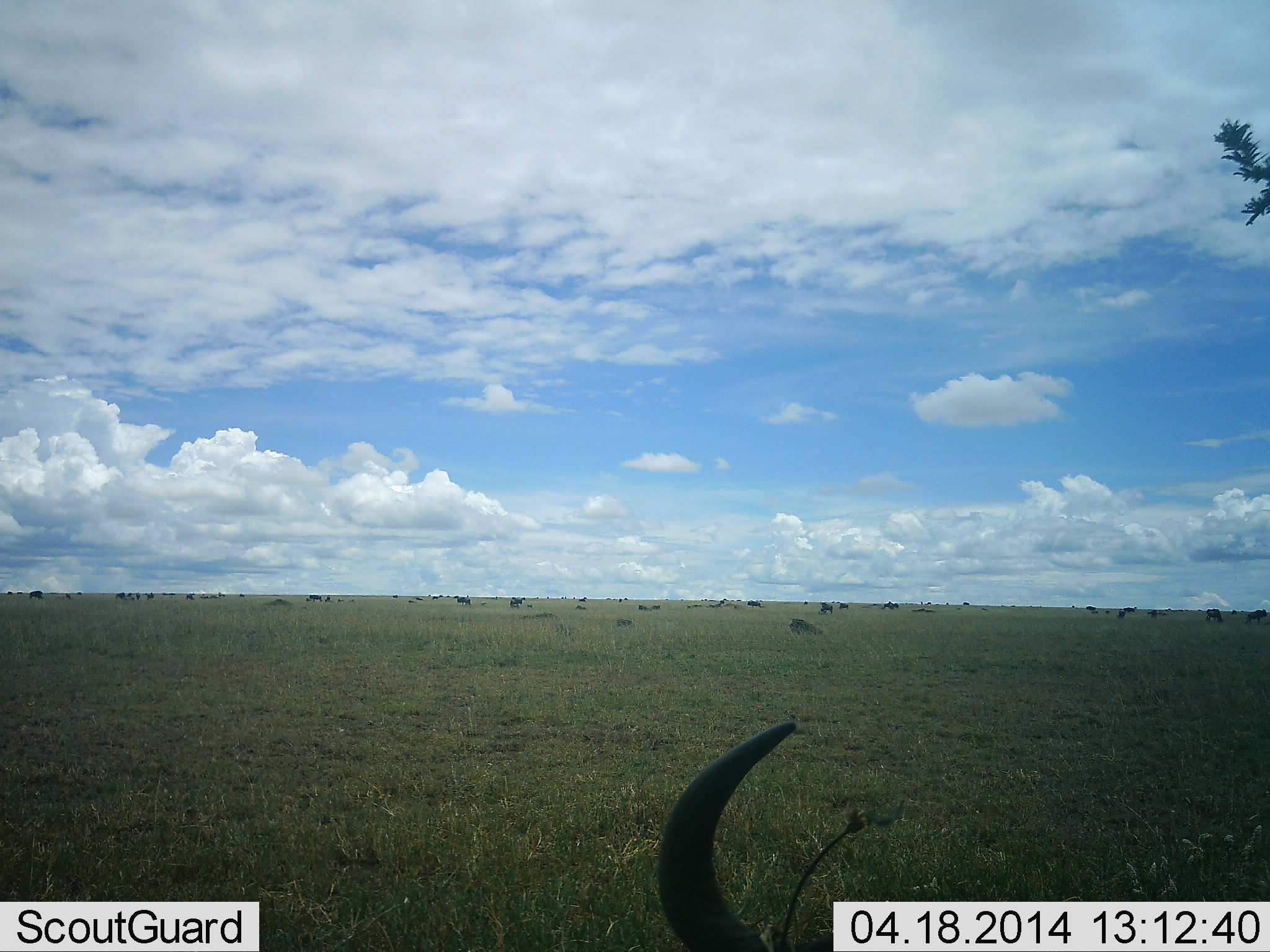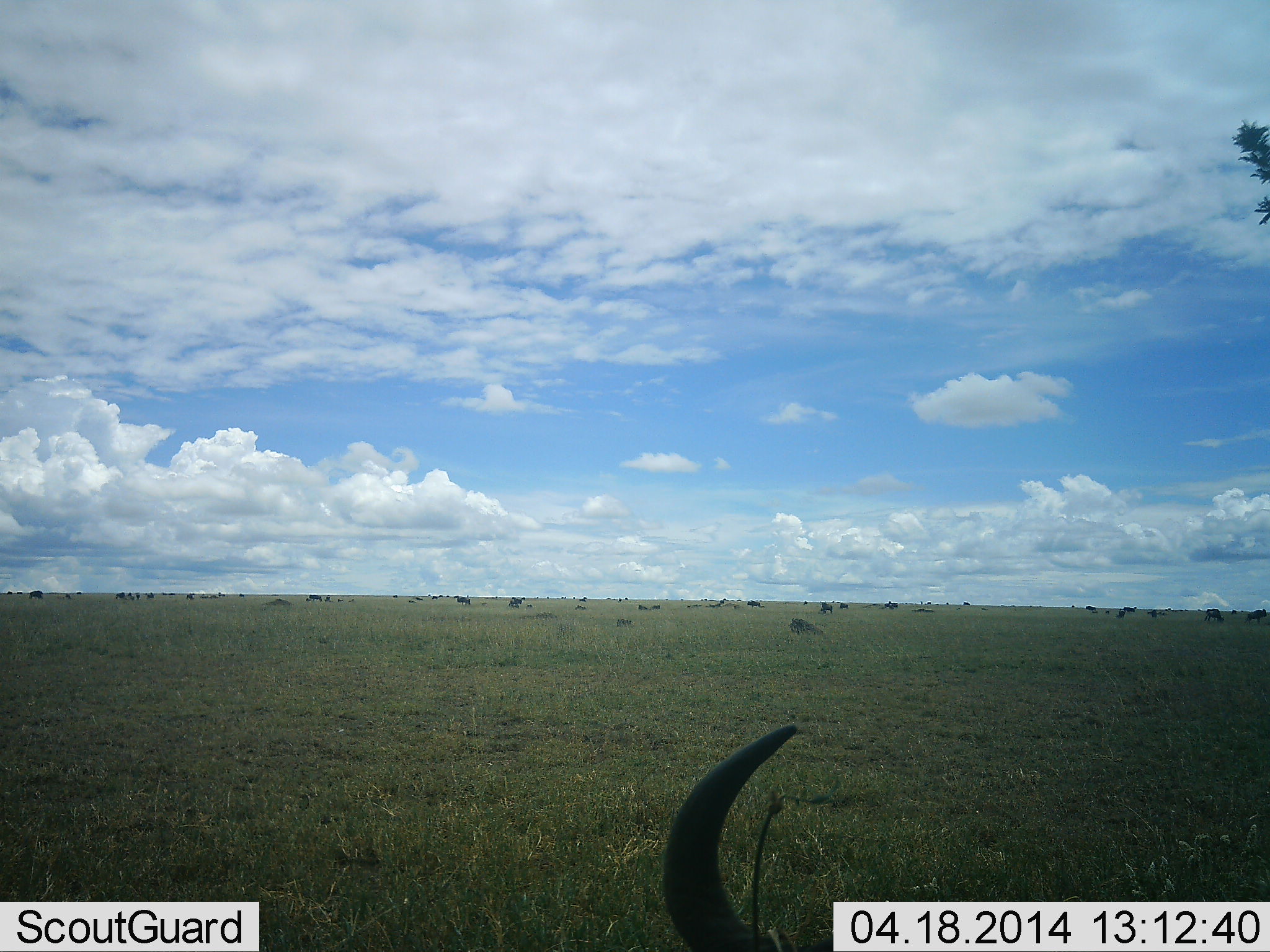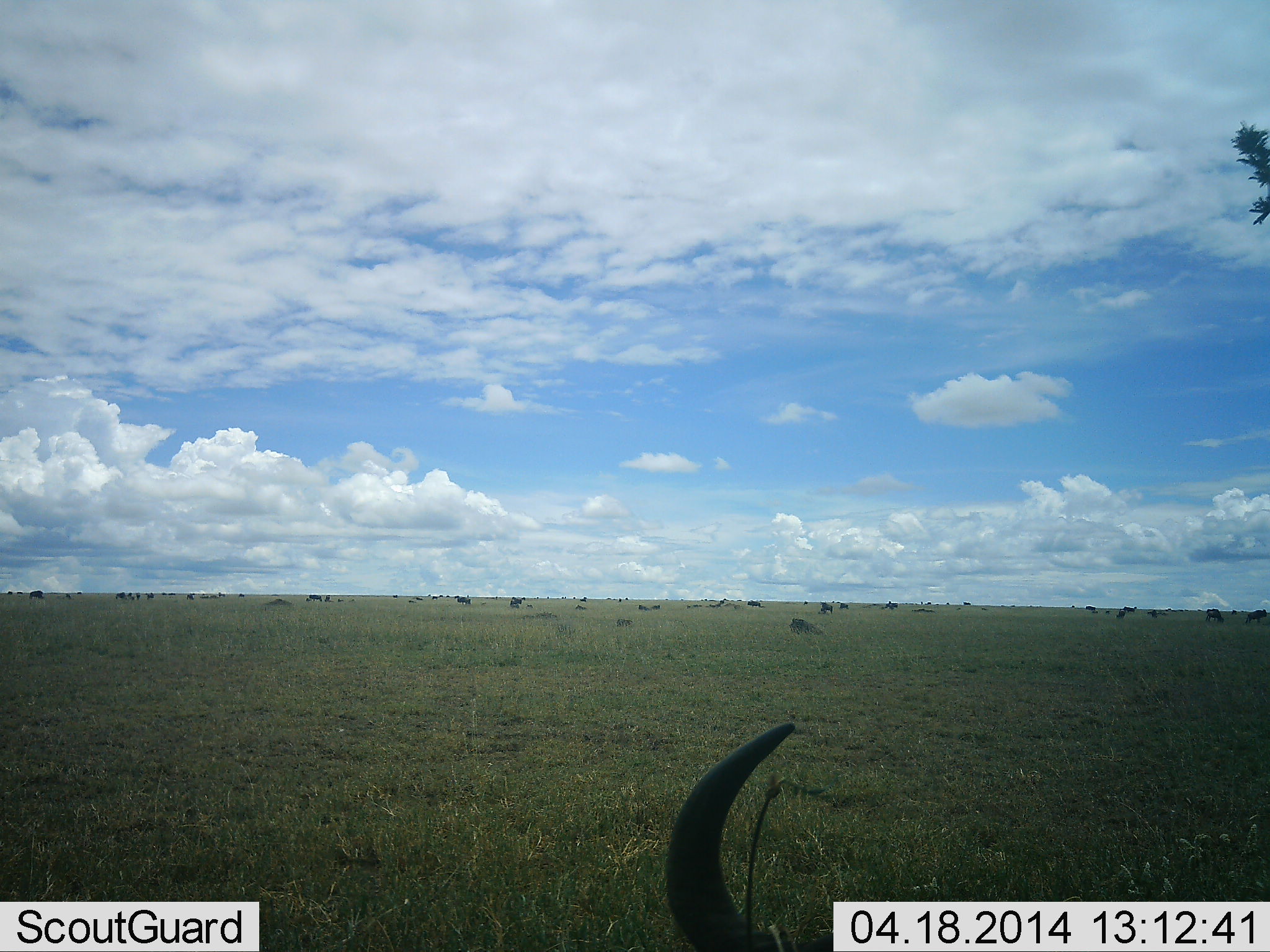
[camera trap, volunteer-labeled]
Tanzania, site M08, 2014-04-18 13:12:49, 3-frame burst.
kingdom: Animalia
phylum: Chordata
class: Mammalia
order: Artiodactyla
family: Bovidae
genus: Connochaetes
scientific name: Connochaetes taurinus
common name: blue wildebeest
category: wildebeest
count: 11-50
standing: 50%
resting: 90%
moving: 10%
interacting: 0%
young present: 0%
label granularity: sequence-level